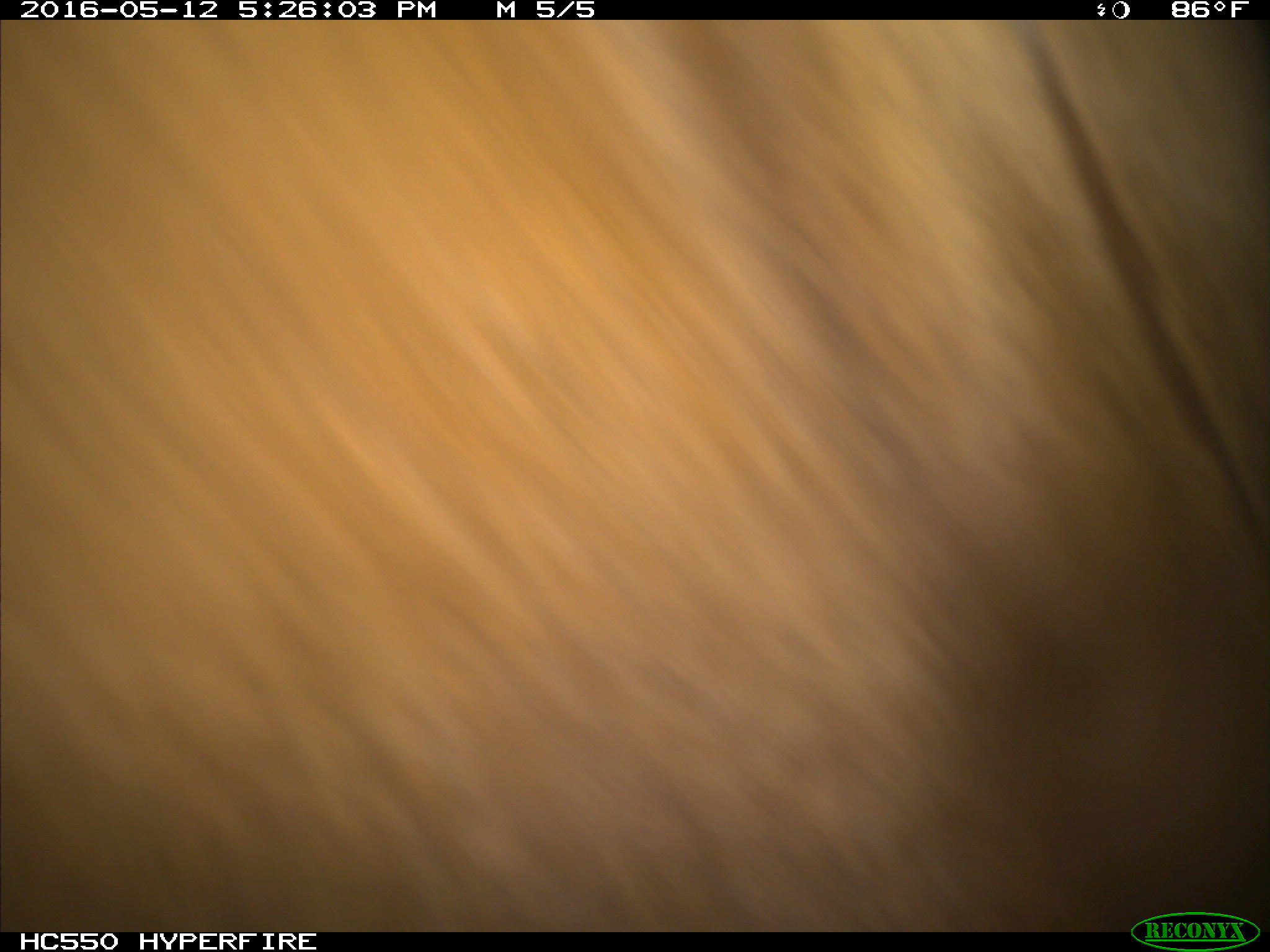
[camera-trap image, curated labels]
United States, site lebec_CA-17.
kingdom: Animalia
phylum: Chordata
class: Mammalia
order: Artiodactyla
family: Bovidae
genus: Bos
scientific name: Bos taurus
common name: domestic cow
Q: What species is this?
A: Bos taurus (domestic cow).